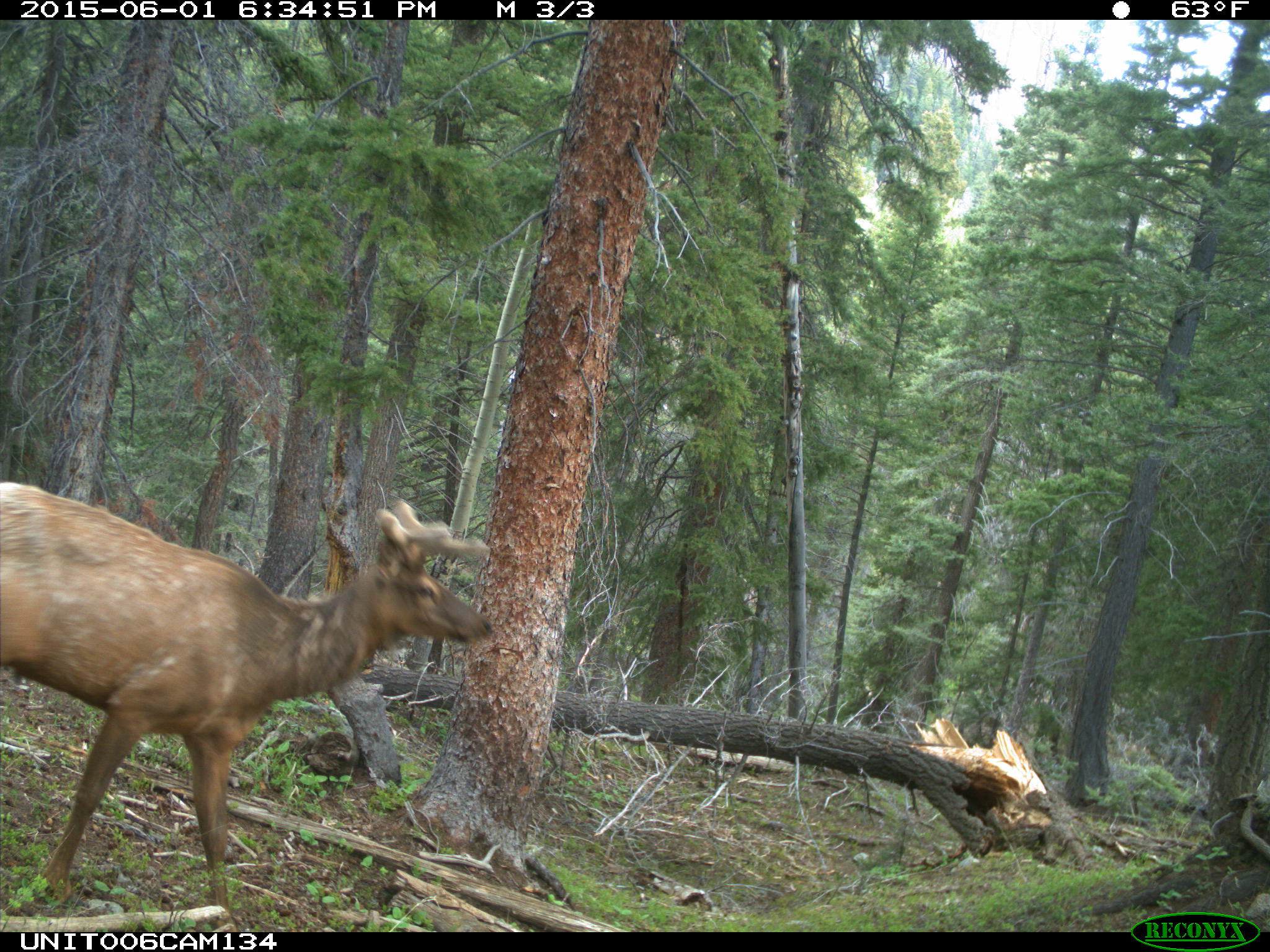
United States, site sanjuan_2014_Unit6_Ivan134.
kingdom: Animalia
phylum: Chordata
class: Mammalia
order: Artiodactyla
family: Cervidae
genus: Cervus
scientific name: Cervus elaphus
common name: red deer